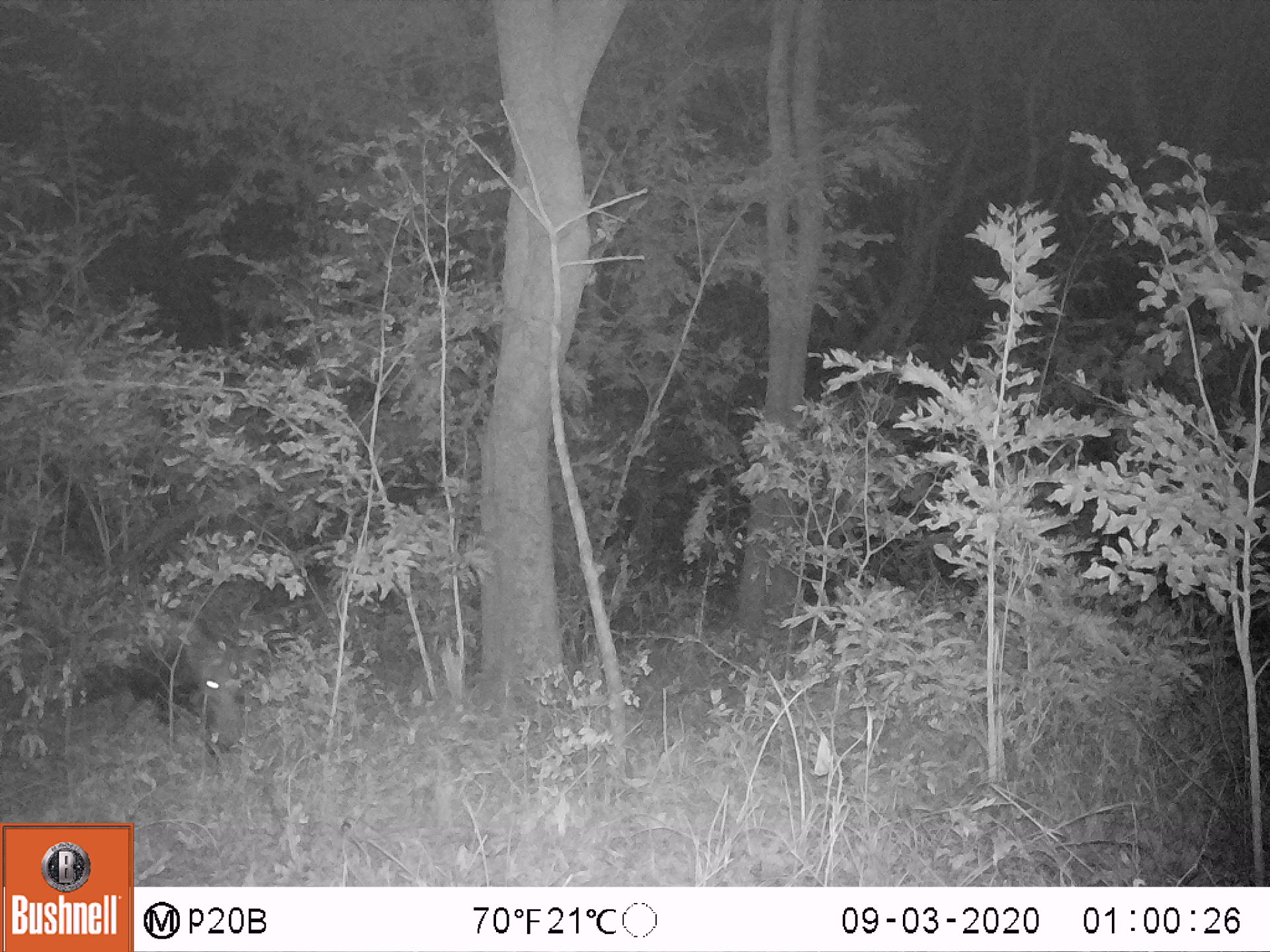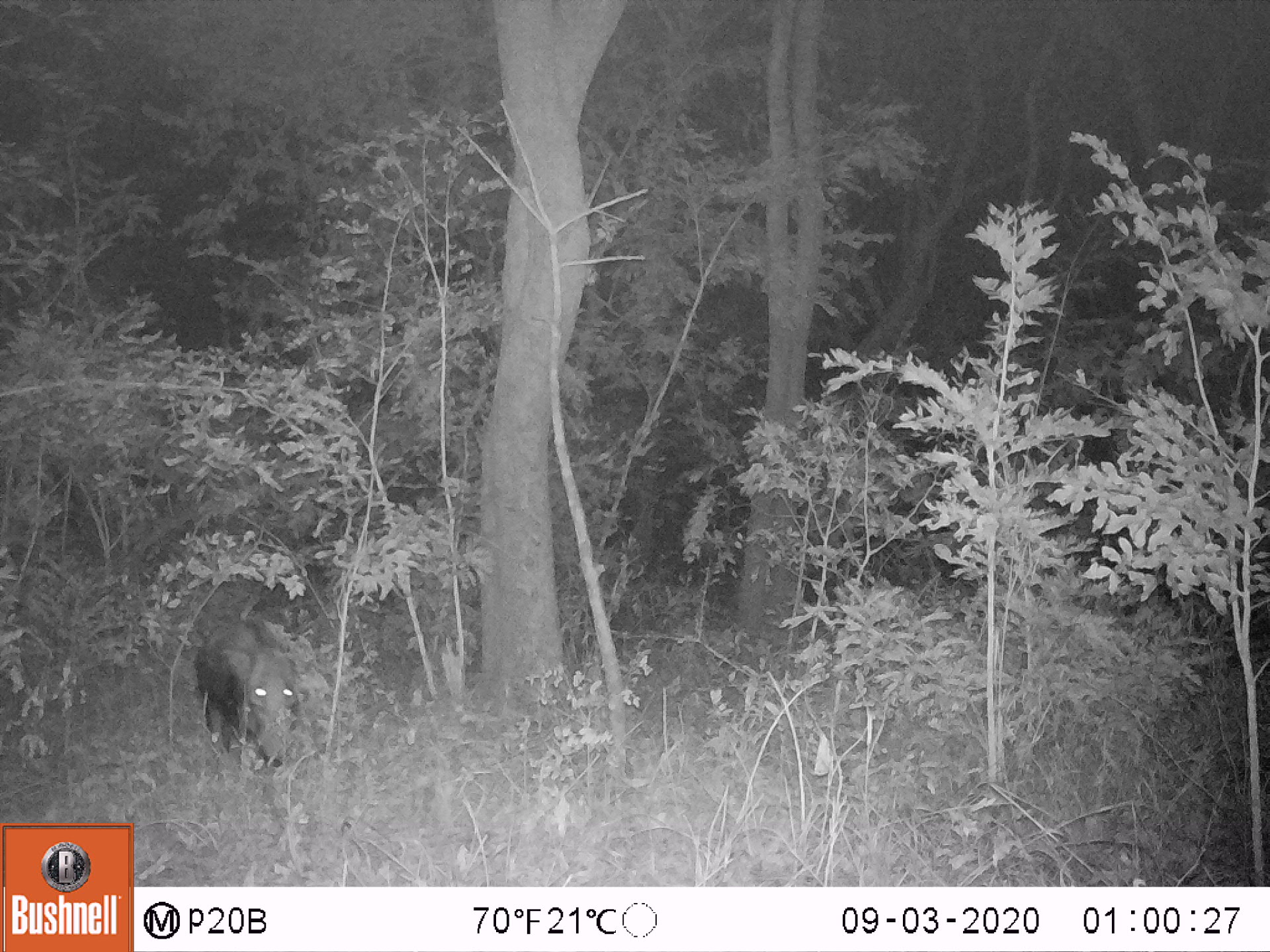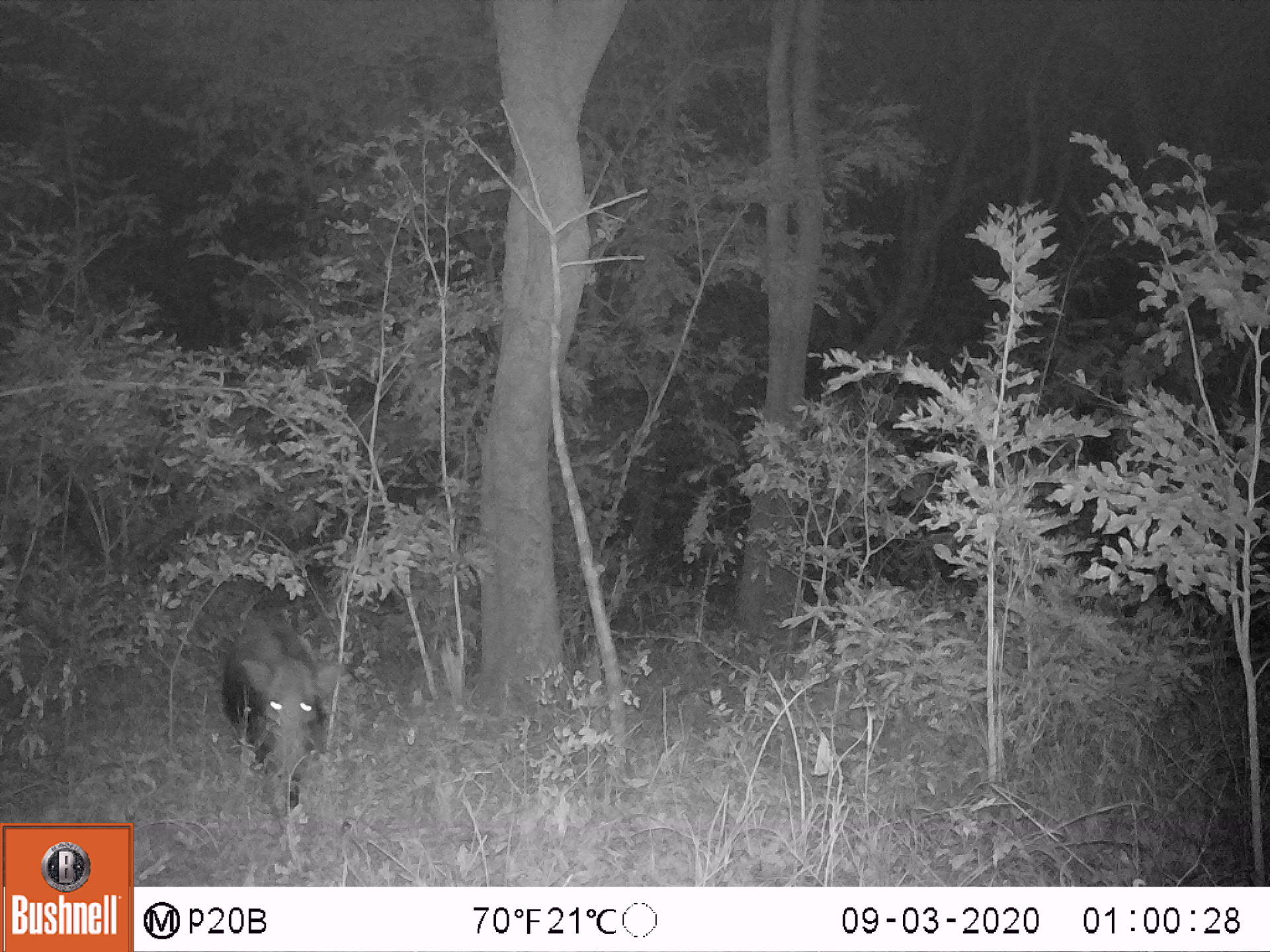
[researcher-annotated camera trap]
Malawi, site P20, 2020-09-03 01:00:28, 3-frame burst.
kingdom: Animalia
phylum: Chordata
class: Mammalia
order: Artiodactyla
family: Suidae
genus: Potamochoerus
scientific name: Potamochoerus larvatus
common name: bushpig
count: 1